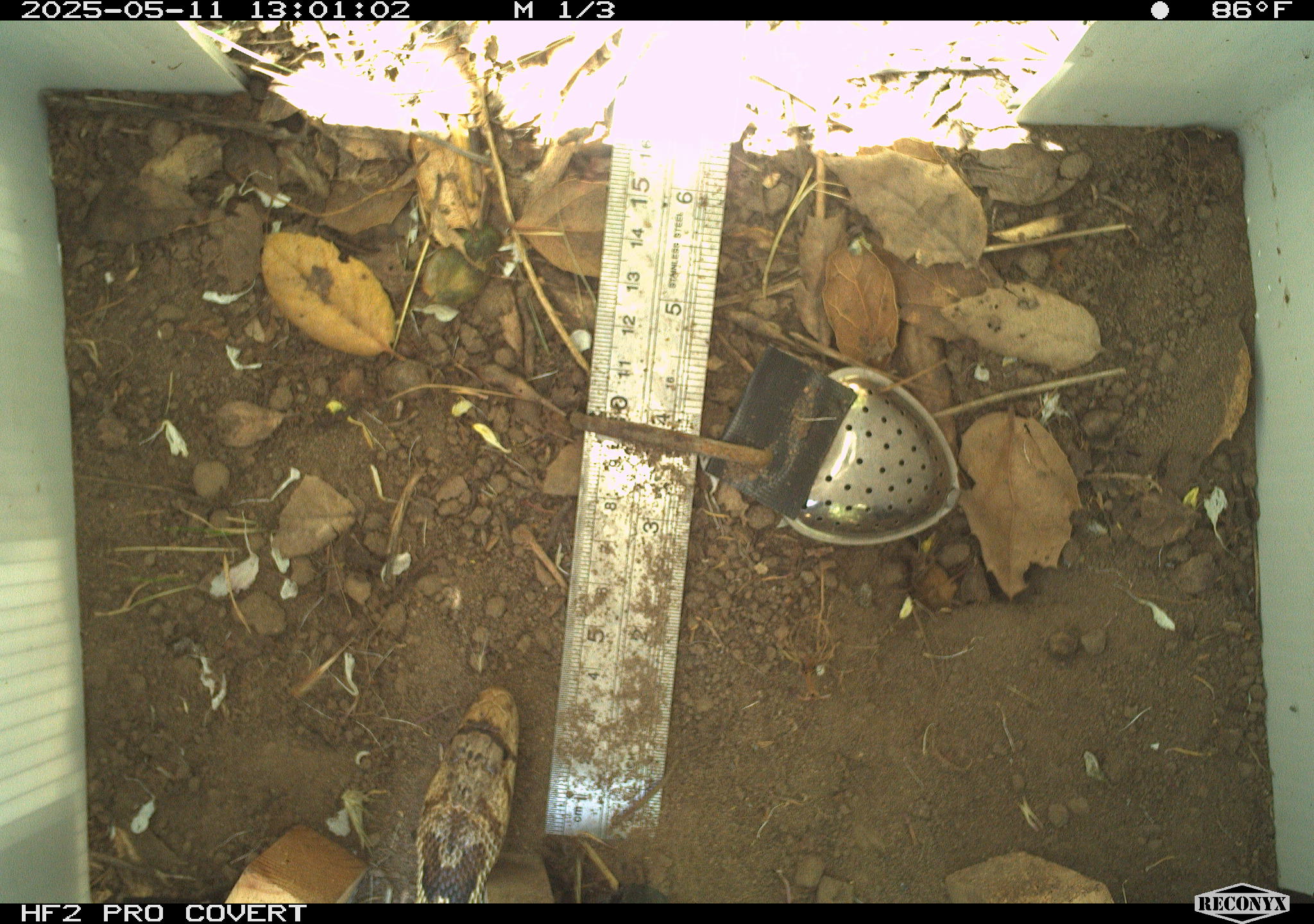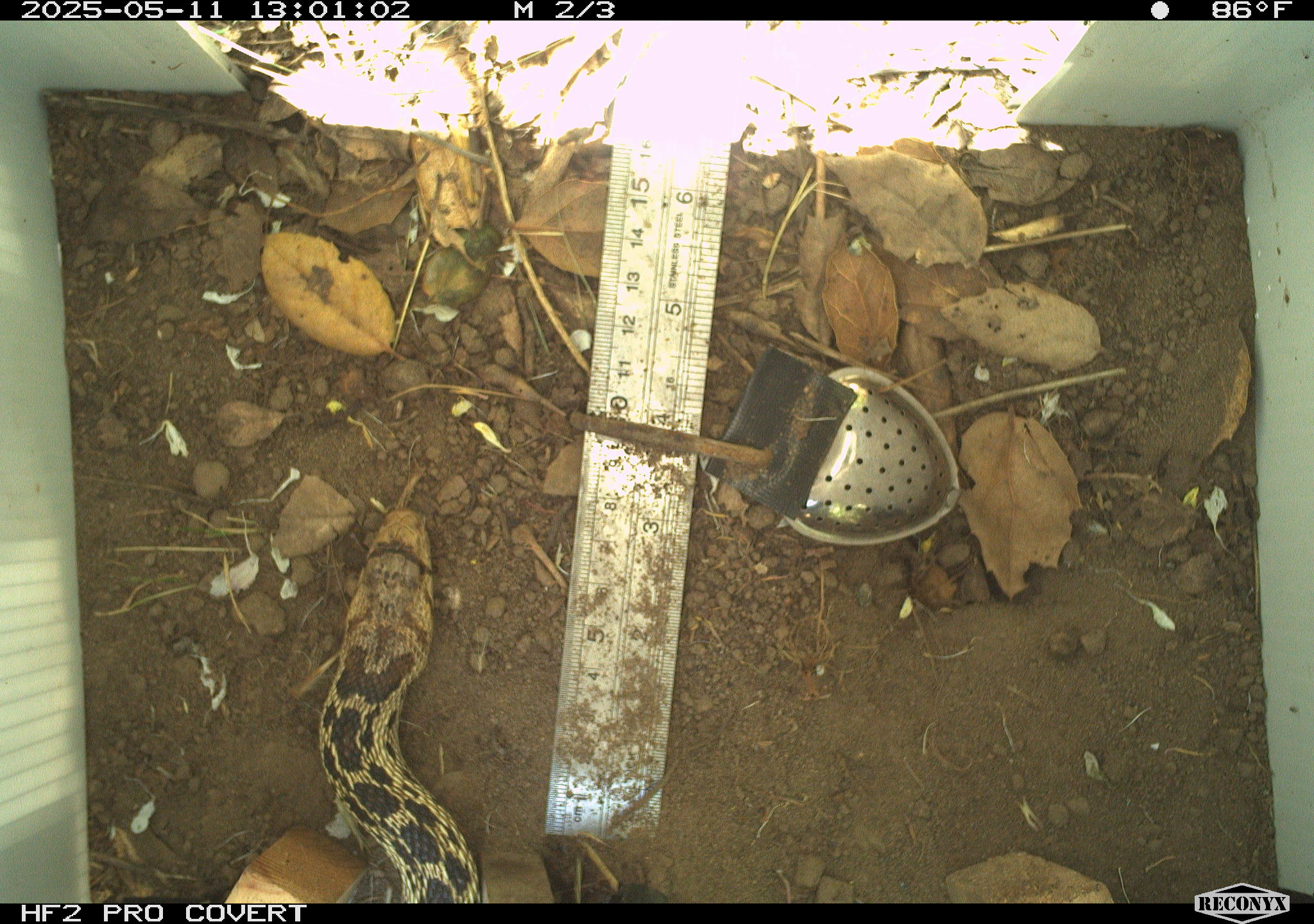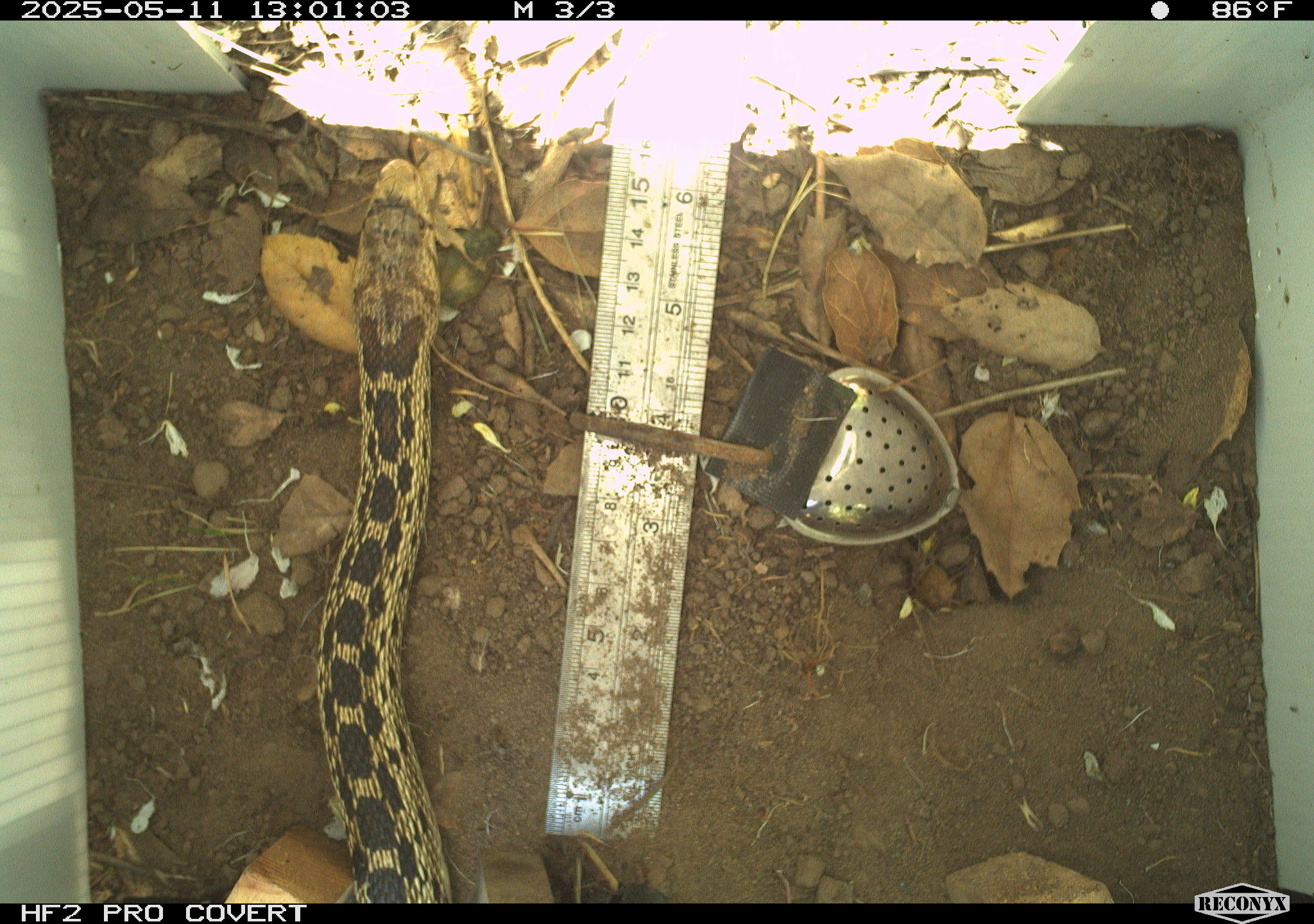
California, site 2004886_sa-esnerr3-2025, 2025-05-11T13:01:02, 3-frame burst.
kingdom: Animalia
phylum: Chordata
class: Reptilia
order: Squamata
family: Colubridae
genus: Pituophis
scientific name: Pituophis catenifer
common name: gophersnake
Gophersnake (Pituophis catenifer).